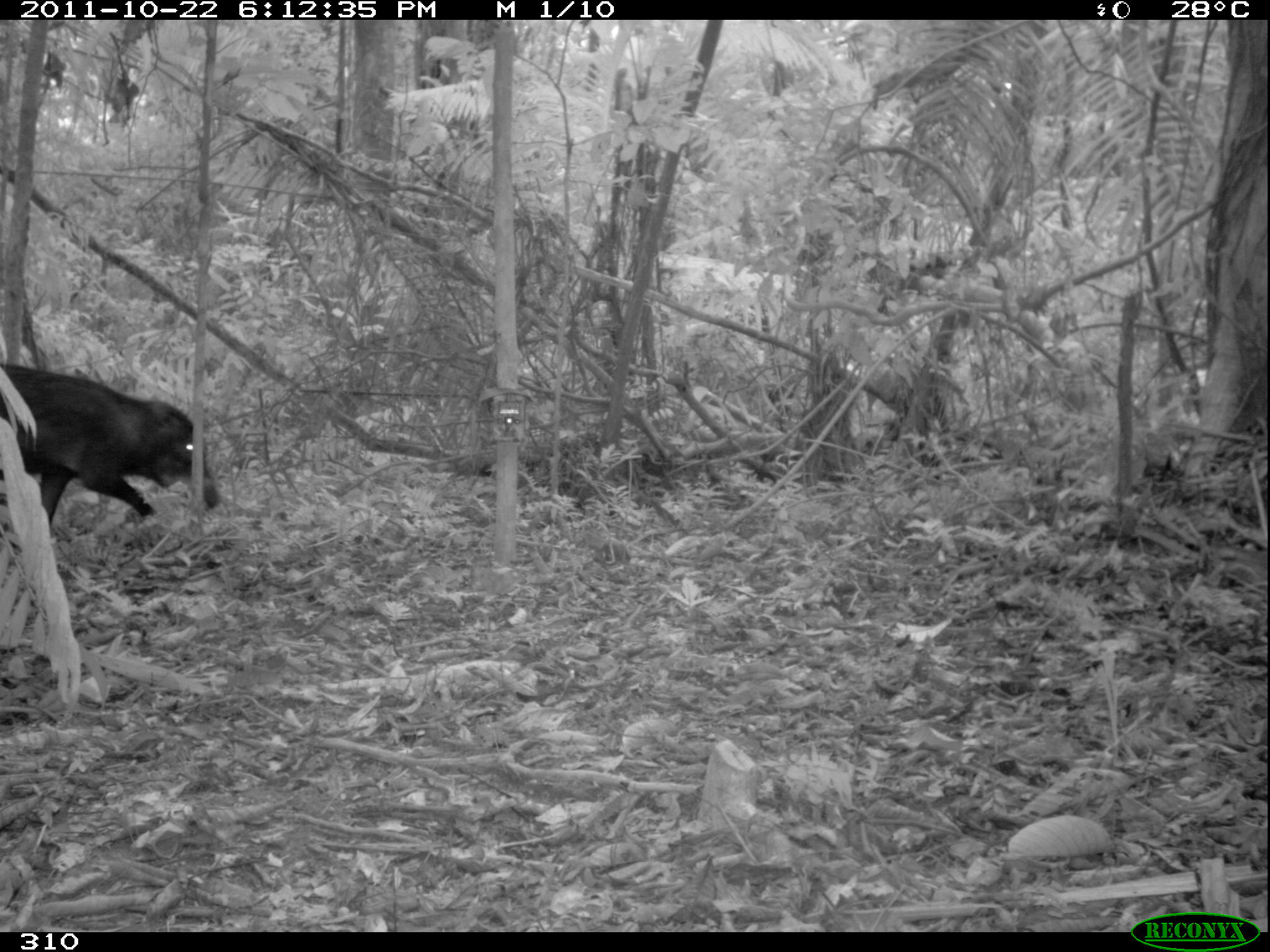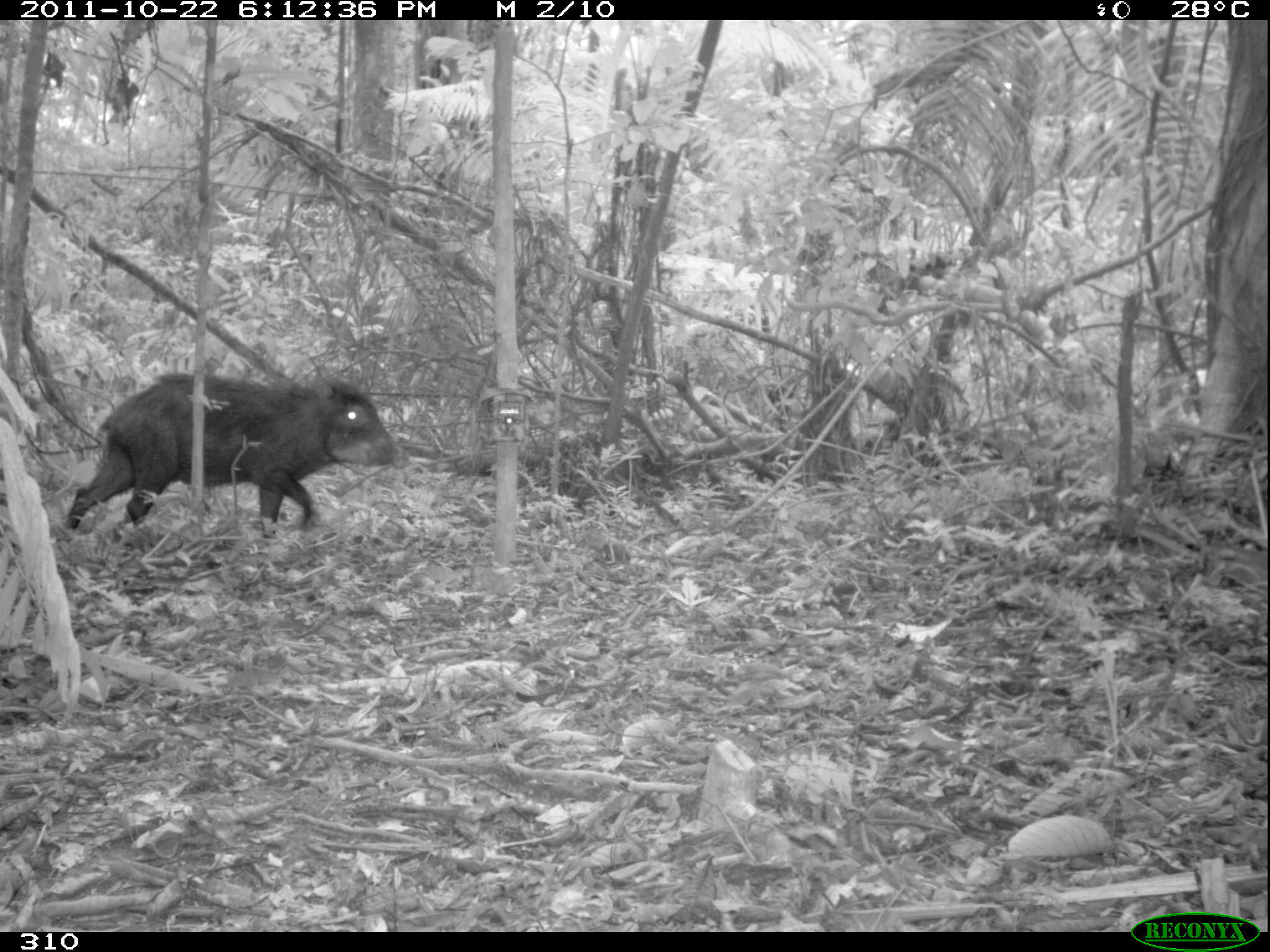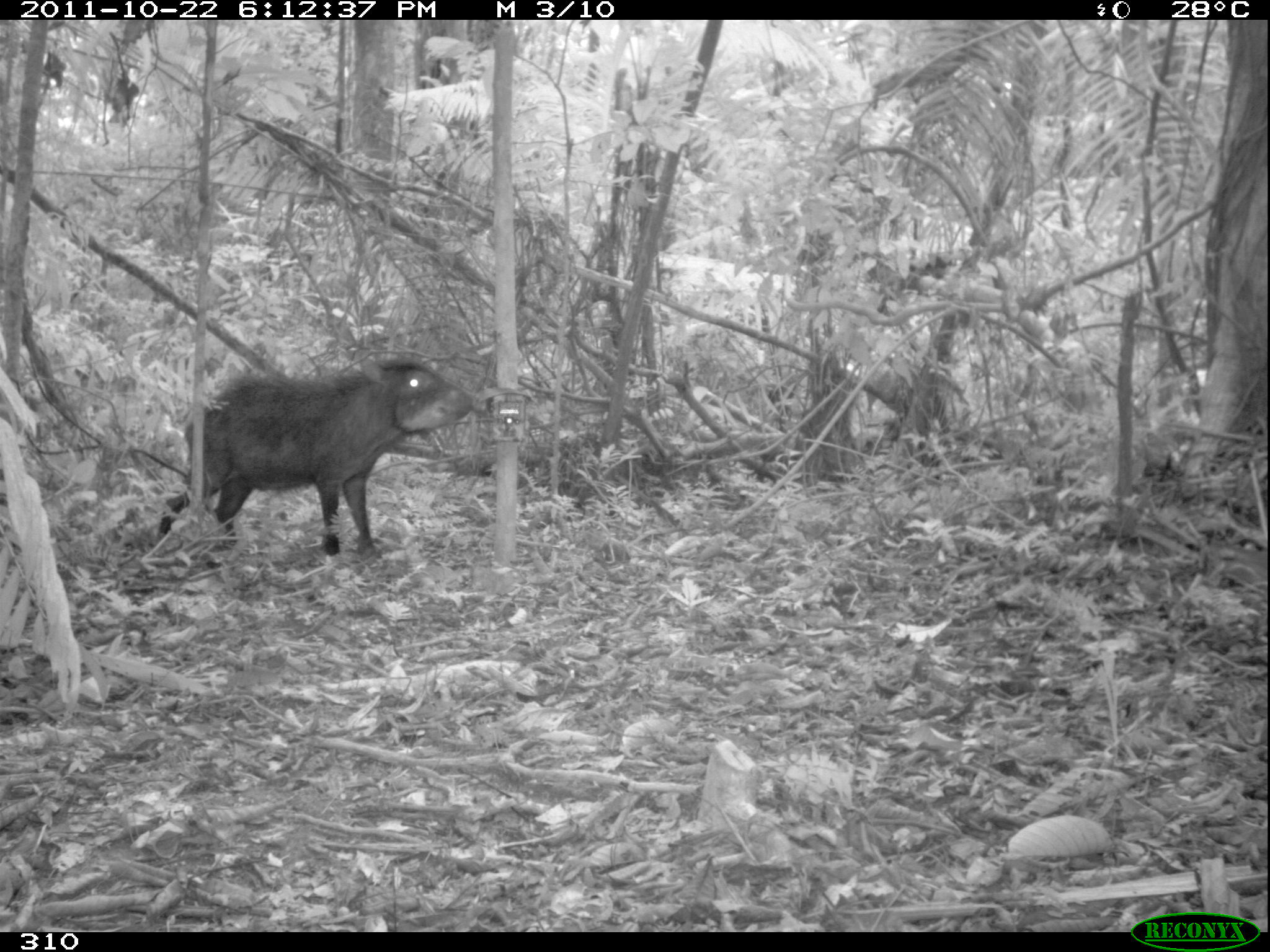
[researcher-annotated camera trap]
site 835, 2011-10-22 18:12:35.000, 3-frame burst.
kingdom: Animalia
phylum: Chordata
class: Mammalia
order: Artiodactyla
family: Tayassuidae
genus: Tayassu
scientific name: Tayassu pecari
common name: white-lipped peccary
Tayassu pecari (white-lipped peccary).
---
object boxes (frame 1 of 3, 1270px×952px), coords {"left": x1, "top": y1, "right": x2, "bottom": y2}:
tayassu pecari: {"left": 0, "top": 363, "right": 220, "bottom": 528}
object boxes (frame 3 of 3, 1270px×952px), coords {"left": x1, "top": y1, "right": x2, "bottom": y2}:
tayassu pecari: {"left": 158, "top": 354, "right": 486, "bottom": 569}